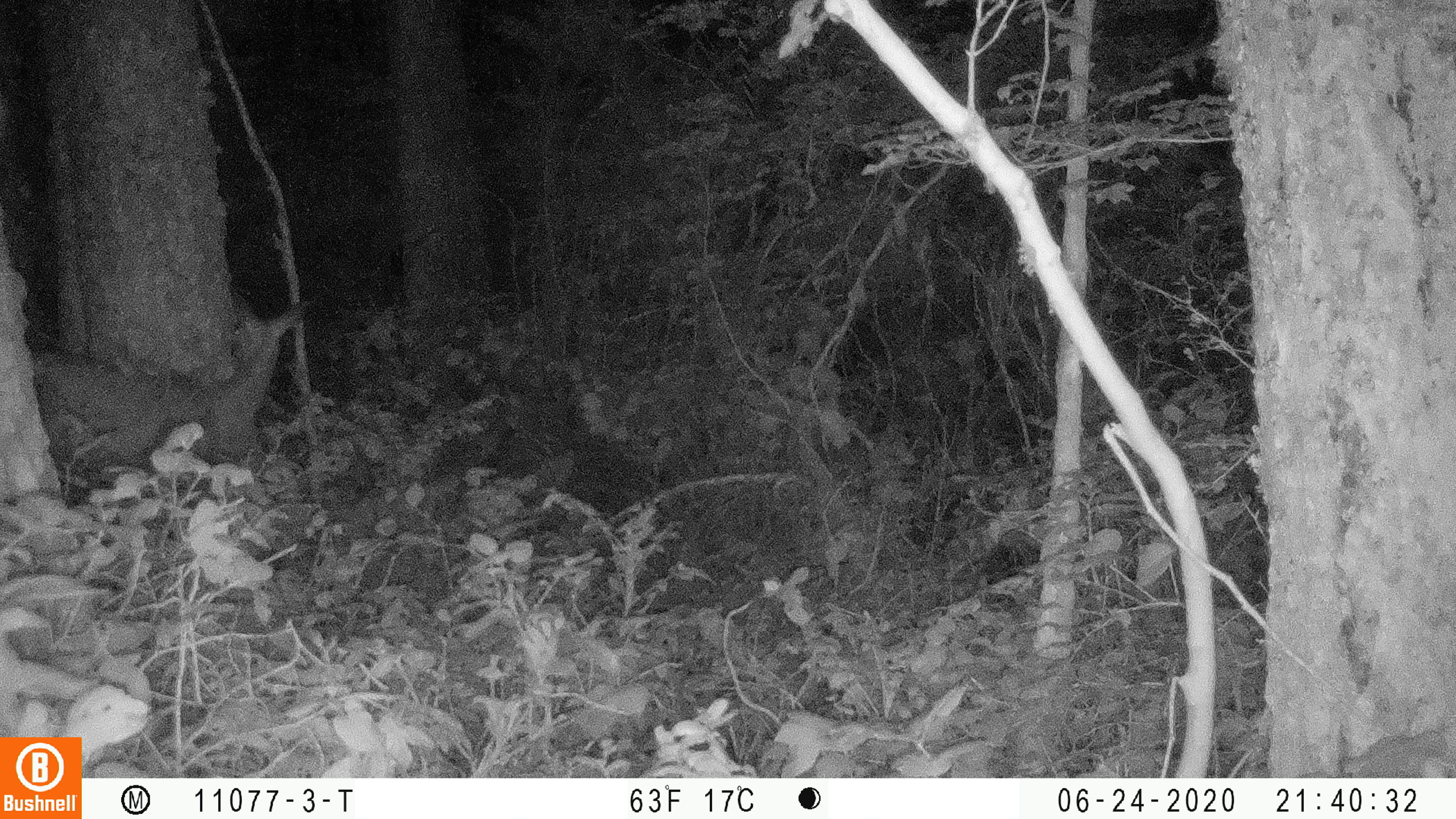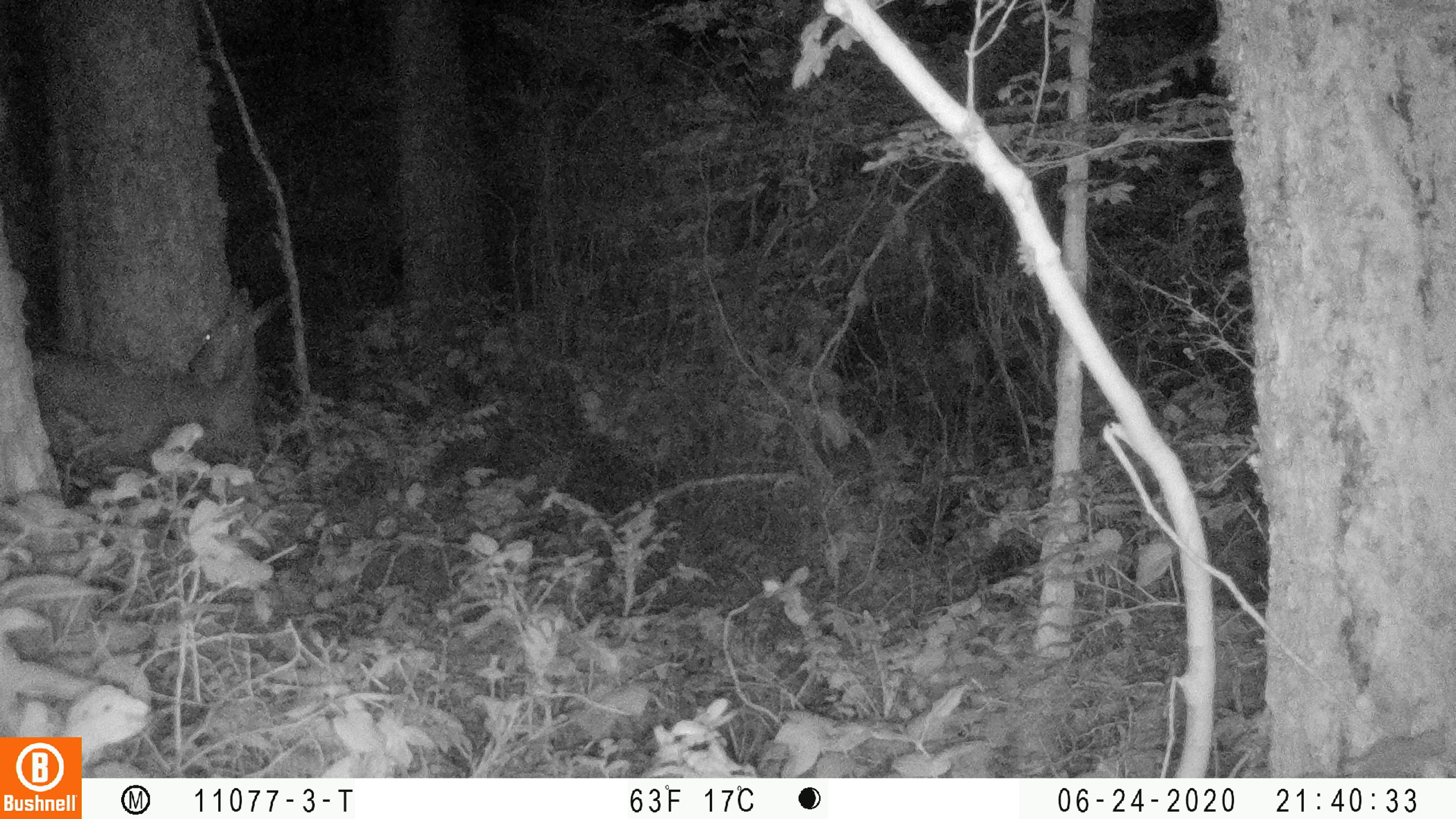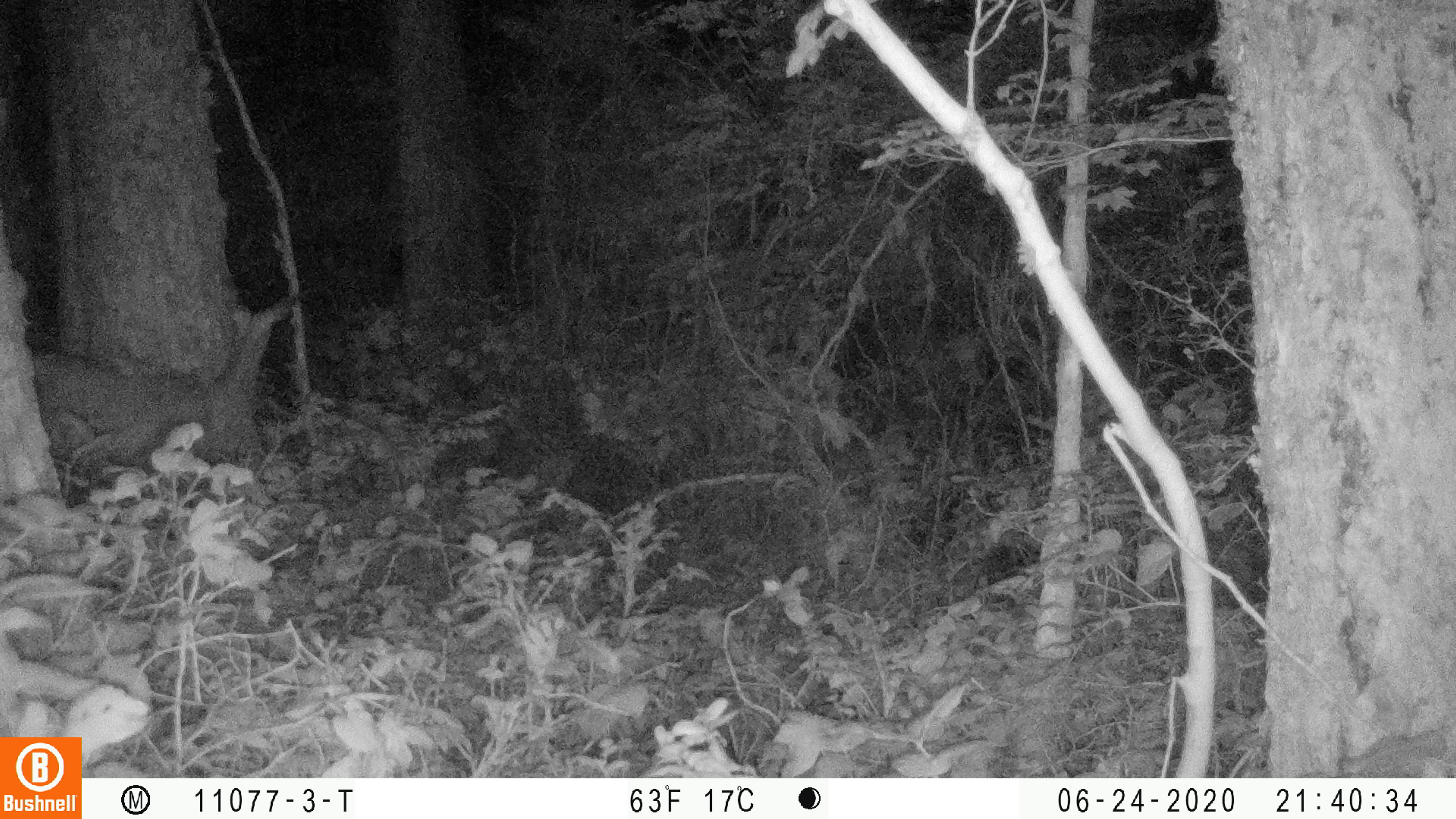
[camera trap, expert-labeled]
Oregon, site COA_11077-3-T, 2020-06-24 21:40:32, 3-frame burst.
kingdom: Animalia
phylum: Chordata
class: Mammalia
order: Artiodactyla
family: Cervidae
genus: Odocoileus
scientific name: Odocoileus hemionus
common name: black-tailed deer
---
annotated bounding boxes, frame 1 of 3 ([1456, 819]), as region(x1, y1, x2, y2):
black-tailed deer: region(36, 294, 315, 467)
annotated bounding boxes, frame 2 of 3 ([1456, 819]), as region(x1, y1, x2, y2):
black-tailed deer: region(31, 277, 296, 461)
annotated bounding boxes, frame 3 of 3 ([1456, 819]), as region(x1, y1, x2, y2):
black-tailed deer: region(33, 281, 308, 469)